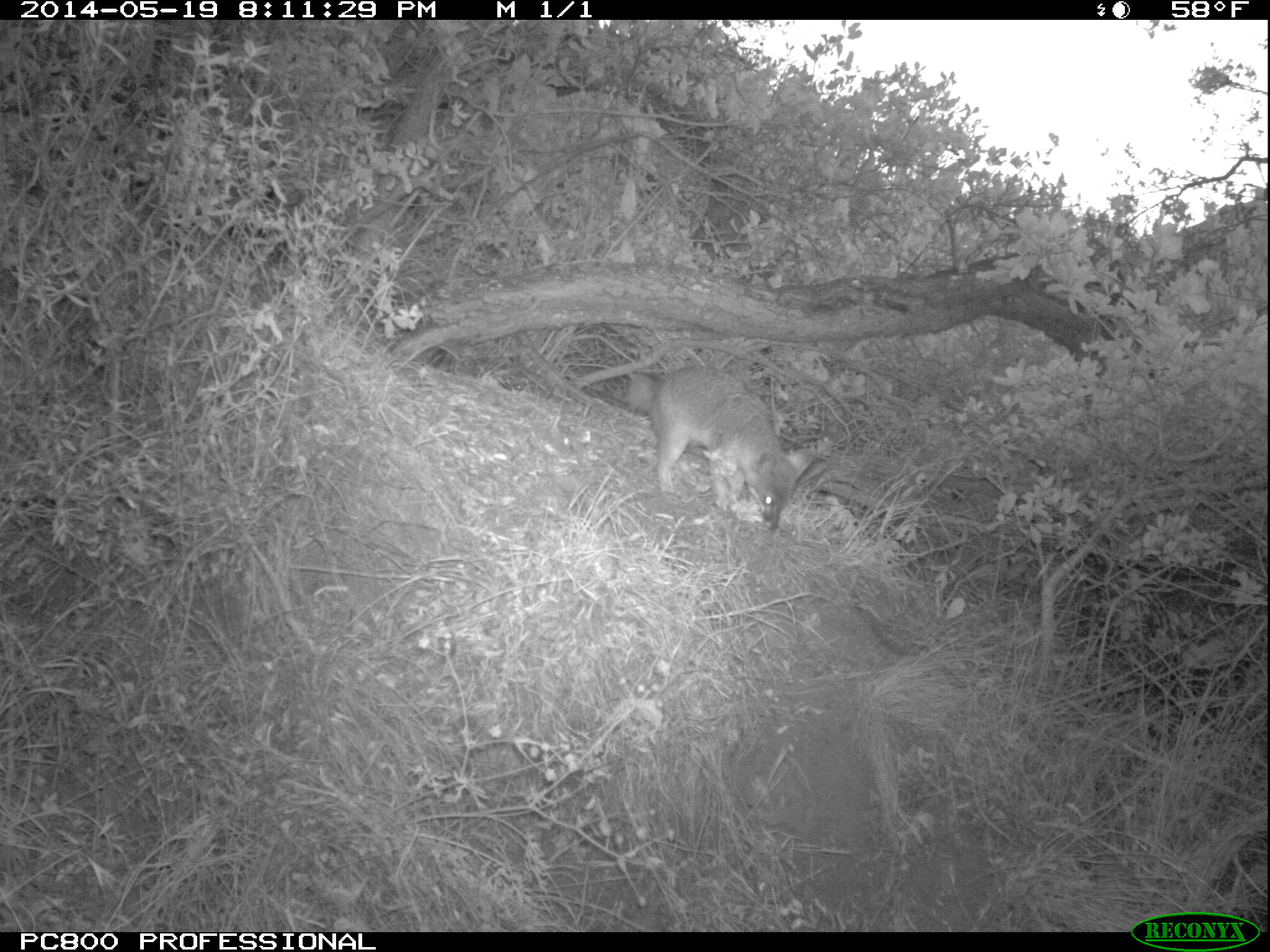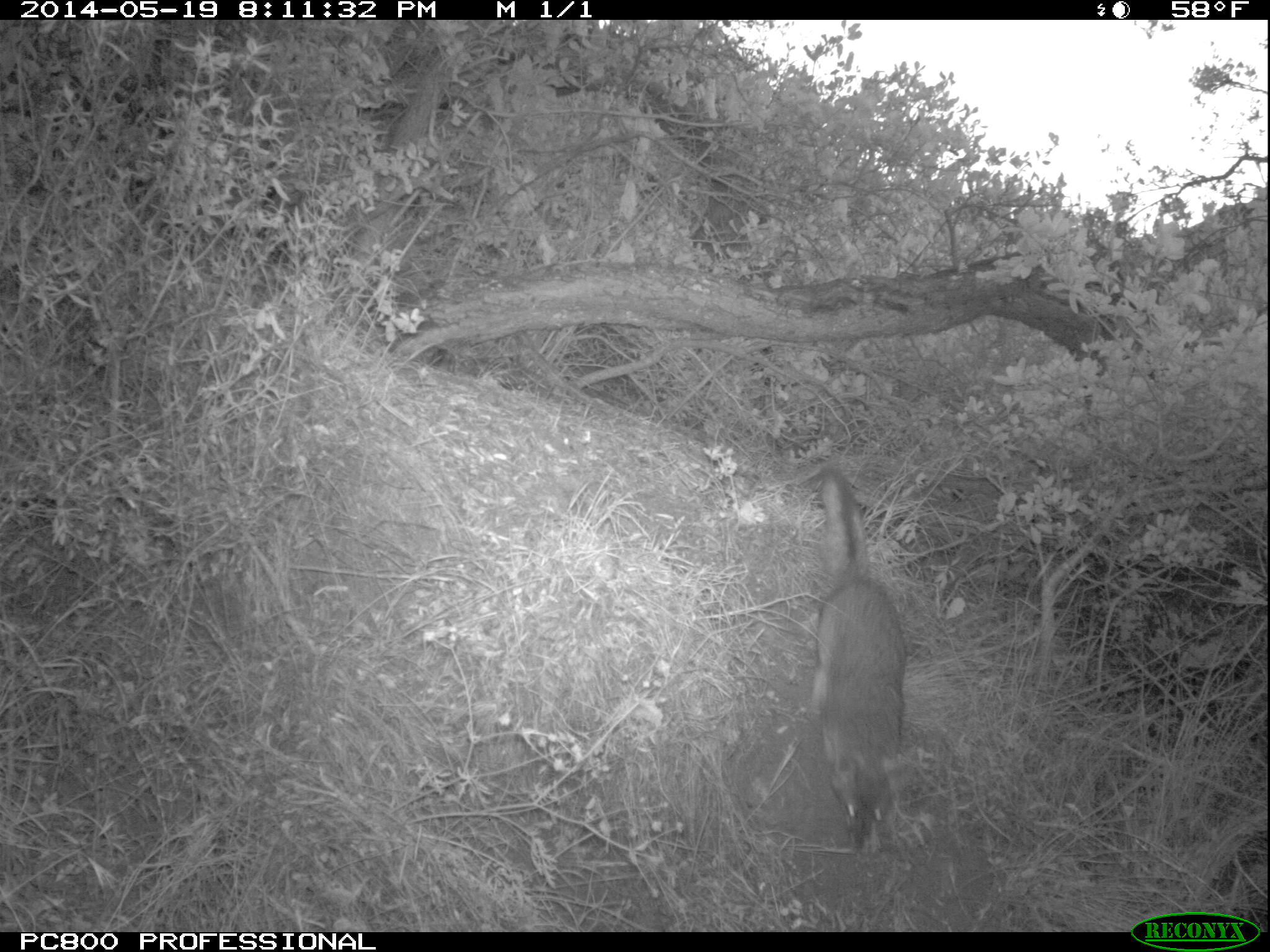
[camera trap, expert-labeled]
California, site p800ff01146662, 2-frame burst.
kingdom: Animalia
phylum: Chordata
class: Mammalia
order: Carnivora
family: Canidae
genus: Urocyon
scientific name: Urocyon littoralis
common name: island fox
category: fox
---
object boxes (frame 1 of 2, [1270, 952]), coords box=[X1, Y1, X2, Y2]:
fox: box=[626, 364, 828, 527]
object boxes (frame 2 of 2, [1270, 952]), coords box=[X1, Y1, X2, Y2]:
fox: box=[815, 467, 907, 863]